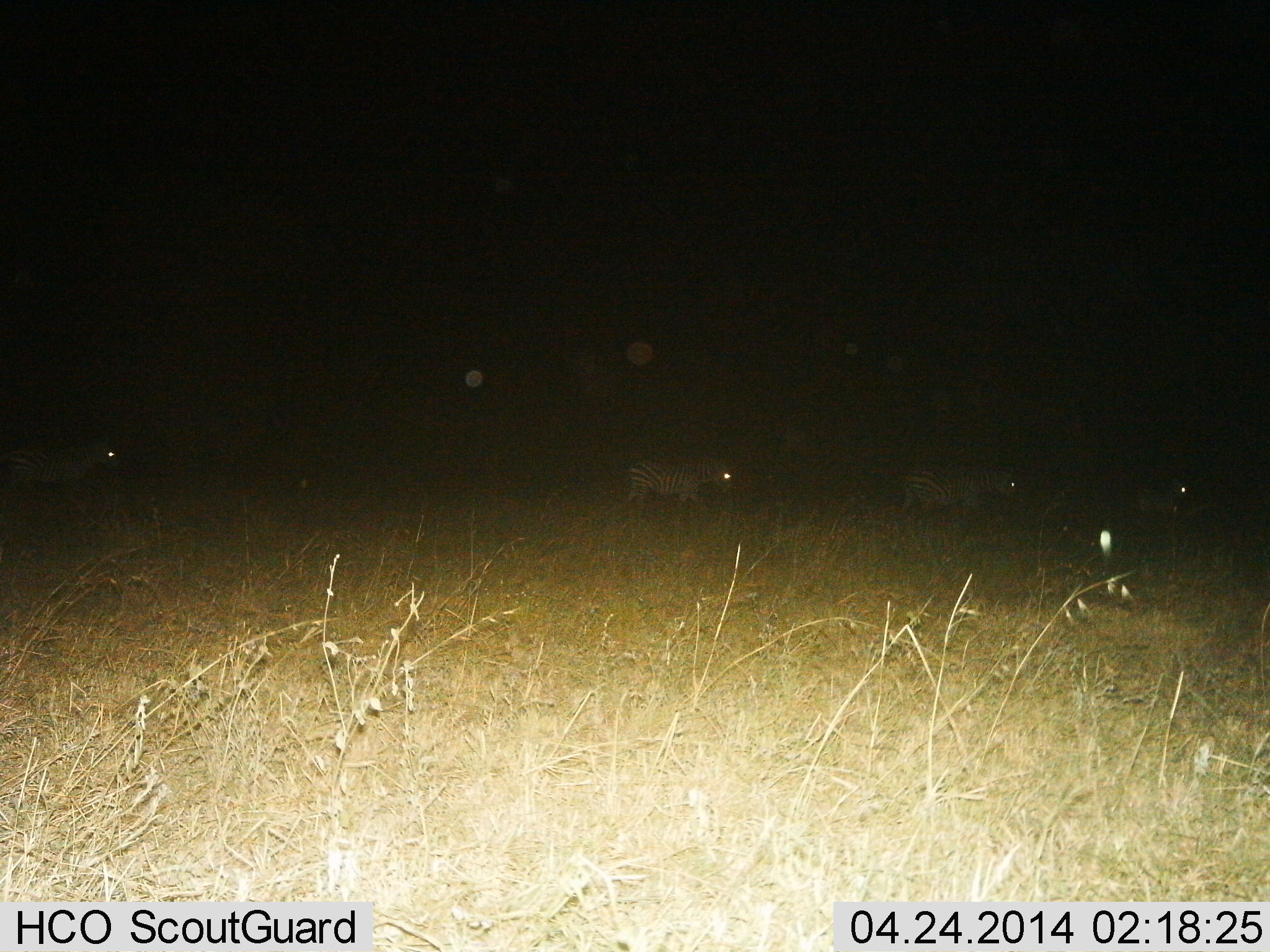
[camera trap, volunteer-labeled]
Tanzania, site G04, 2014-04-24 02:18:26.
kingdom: Animalia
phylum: Chordata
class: Mammalia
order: Perissodactyla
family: Equidae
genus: Equus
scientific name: Equus quagga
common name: plains zebra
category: zebra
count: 4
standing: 0%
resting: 0%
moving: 100%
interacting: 0%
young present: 0%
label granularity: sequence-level